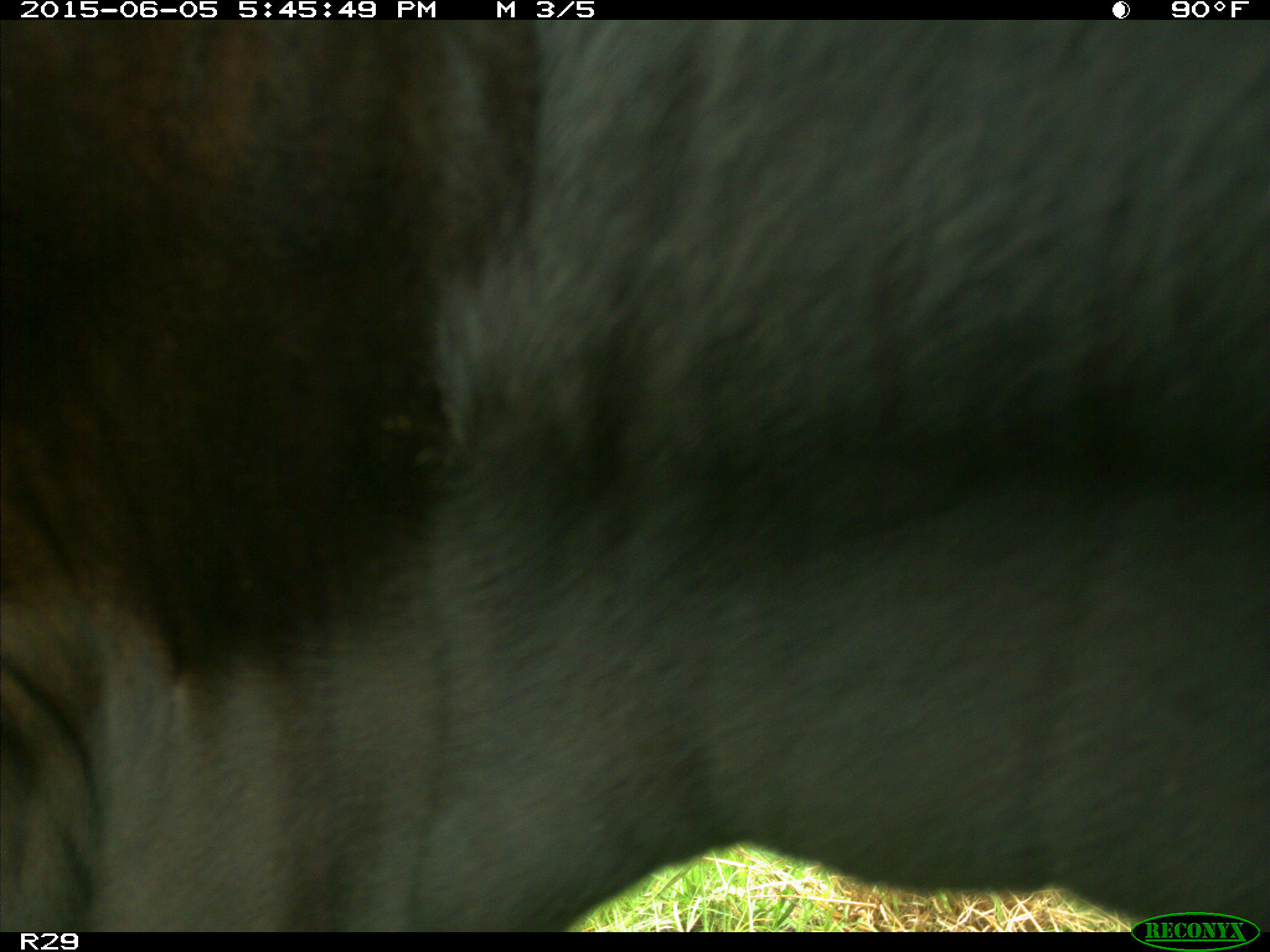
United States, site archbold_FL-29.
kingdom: Animalia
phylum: Chordata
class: Mammalia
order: Artiodactyla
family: Bovidae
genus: Bos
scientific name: Bos taurus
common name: domestic cow